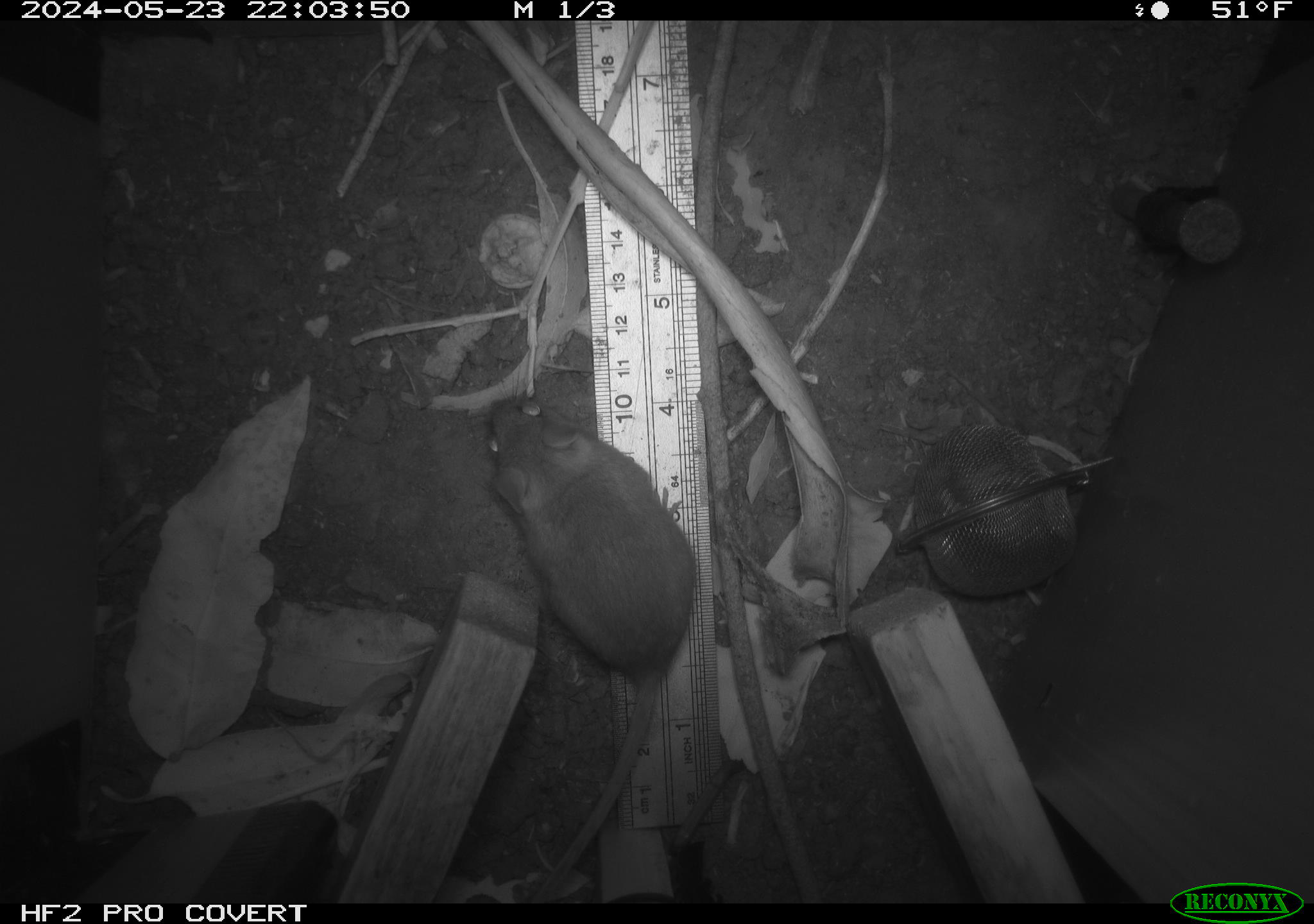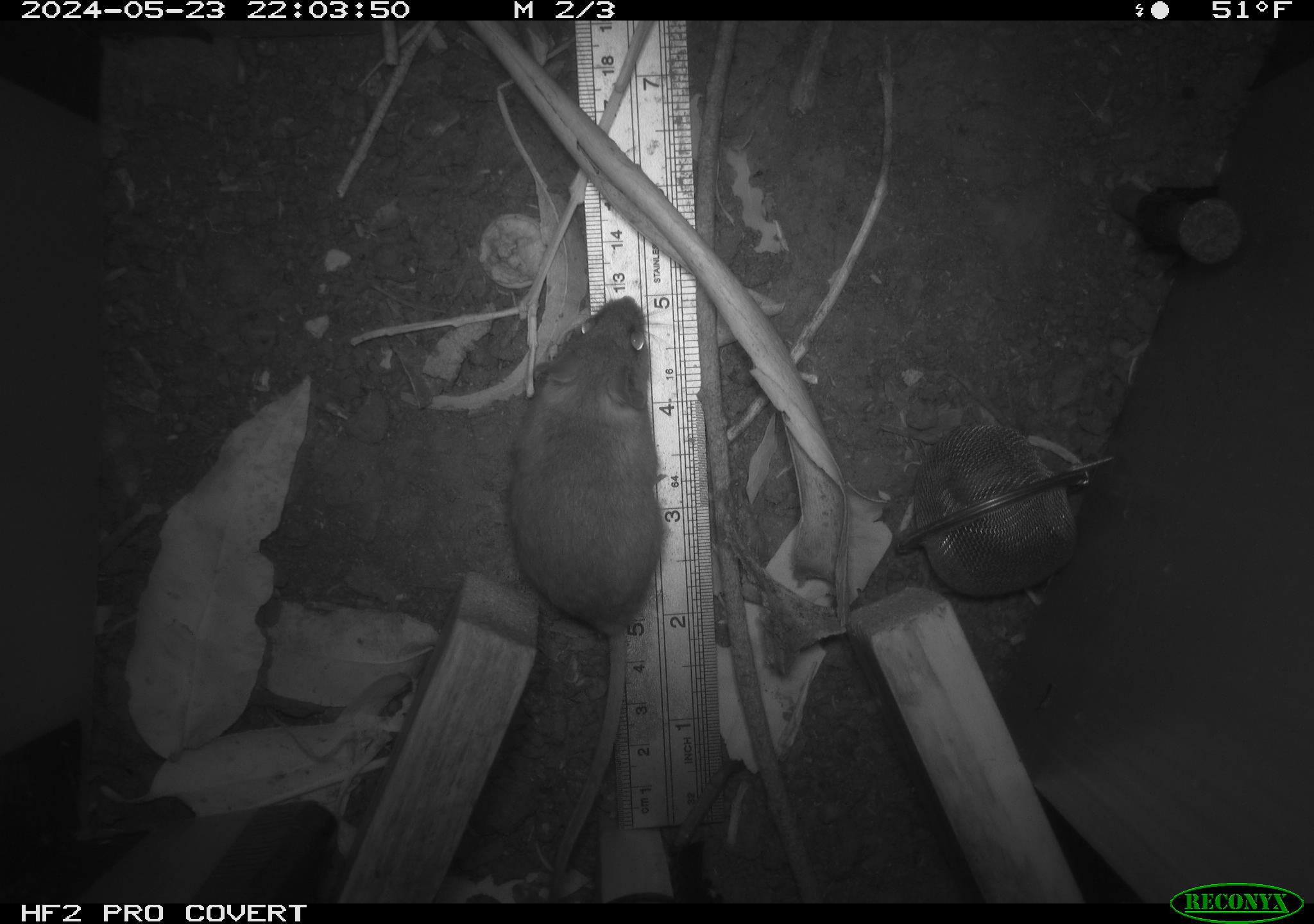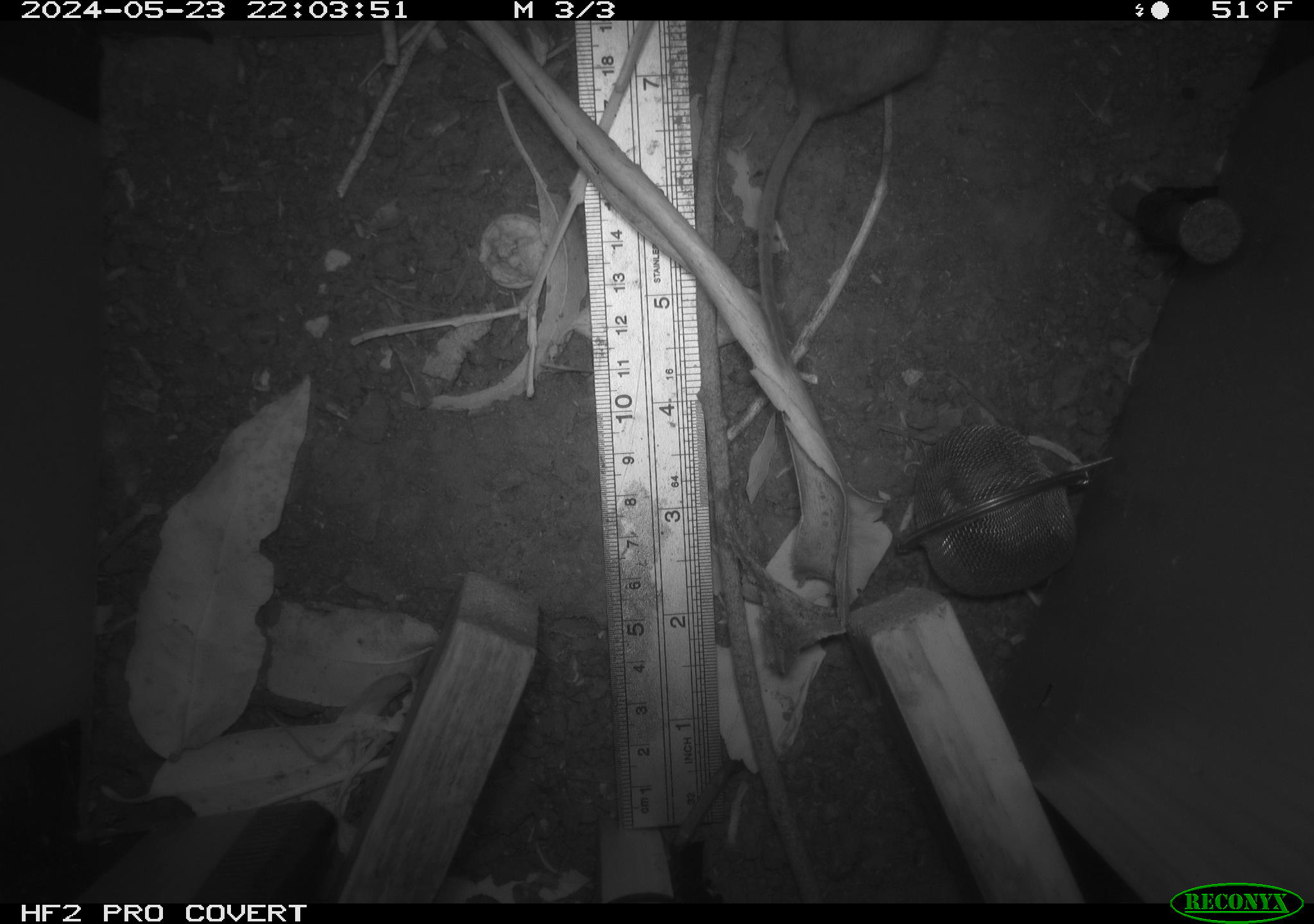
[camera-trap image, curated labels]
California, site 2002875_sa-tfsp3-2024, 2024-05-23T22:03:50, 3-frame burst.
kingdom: Animalia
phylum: Chordata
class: Mammalia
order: Rodentia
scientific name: Rodentia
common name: rodent